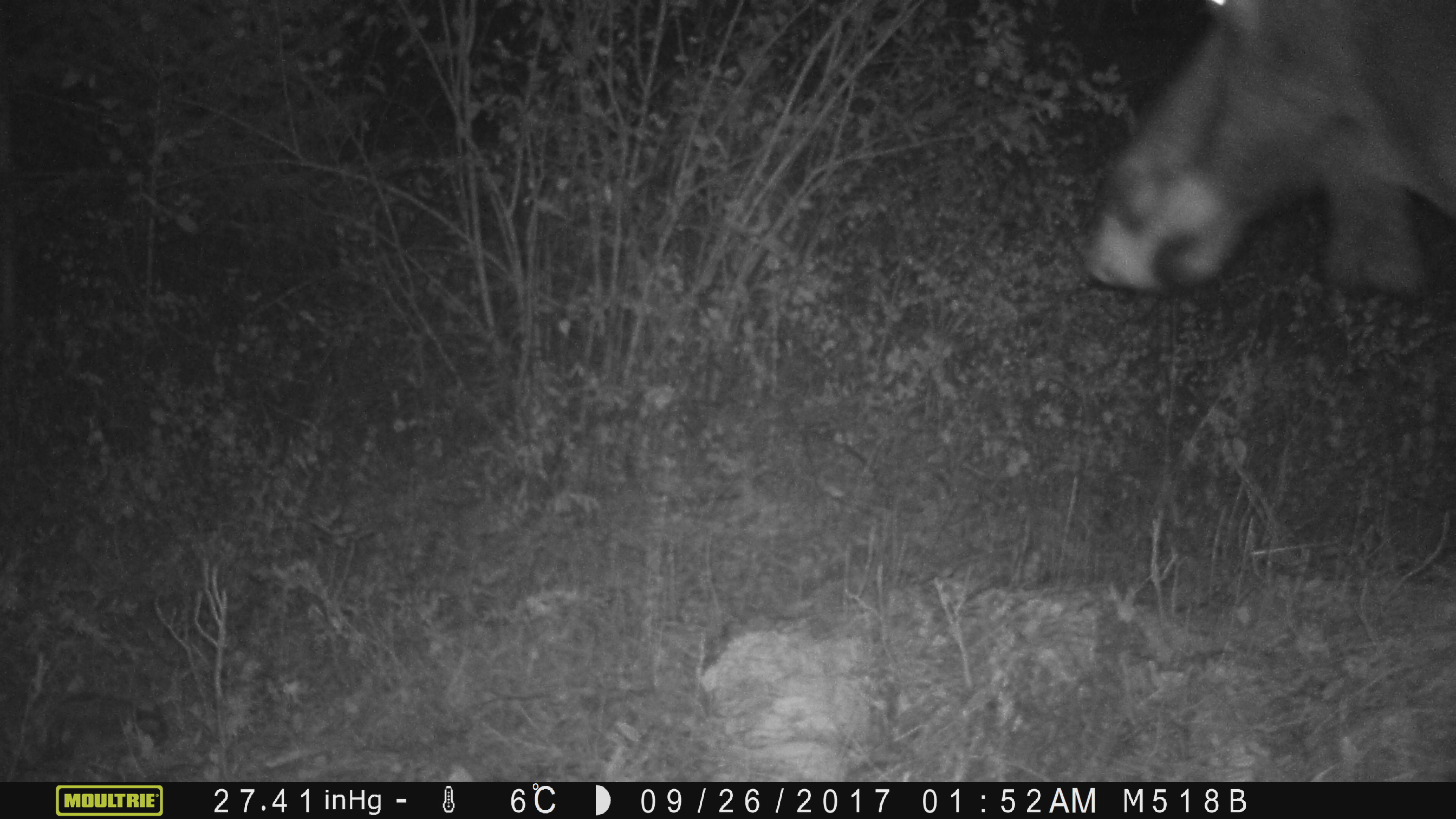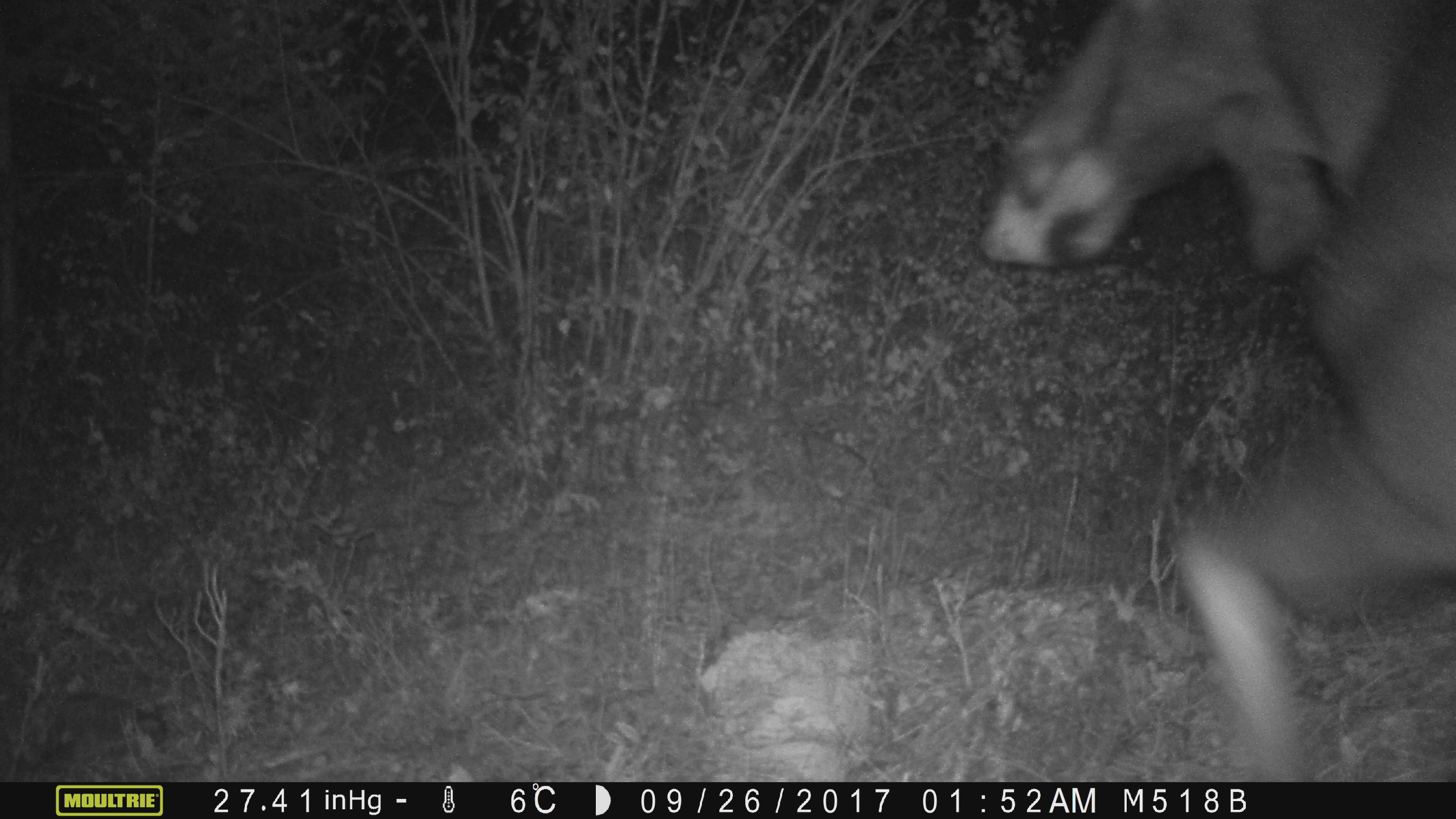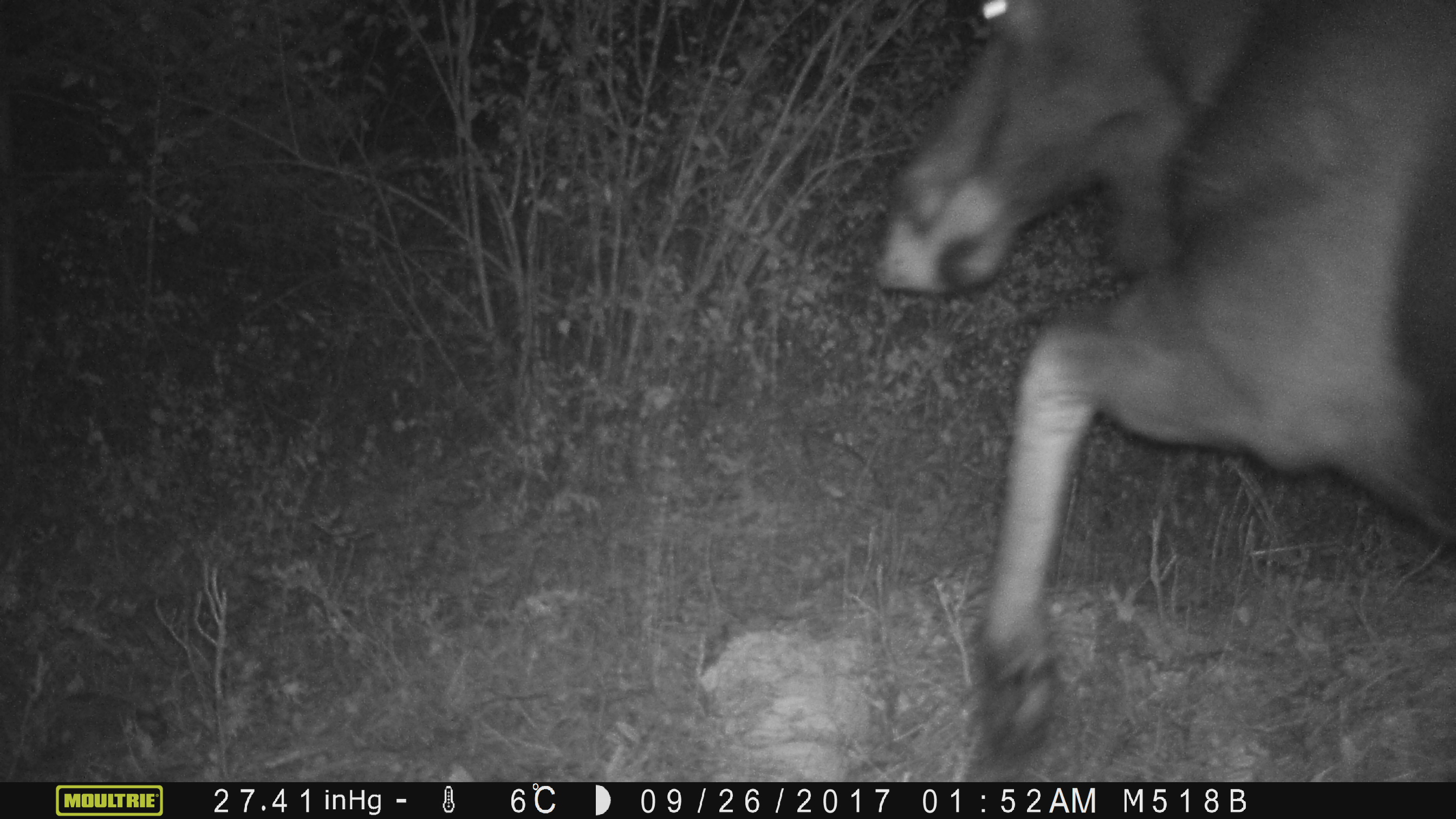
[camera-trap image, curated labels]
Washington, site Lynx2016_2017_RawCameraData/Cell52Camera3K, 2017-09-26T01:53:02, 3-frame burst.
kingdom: Animalia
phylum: Chordata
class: Mammalia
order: Artiodactyla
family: Cervidae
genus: Alces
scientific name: Alces alces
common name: moose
Alces alces (moose). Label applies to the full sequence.